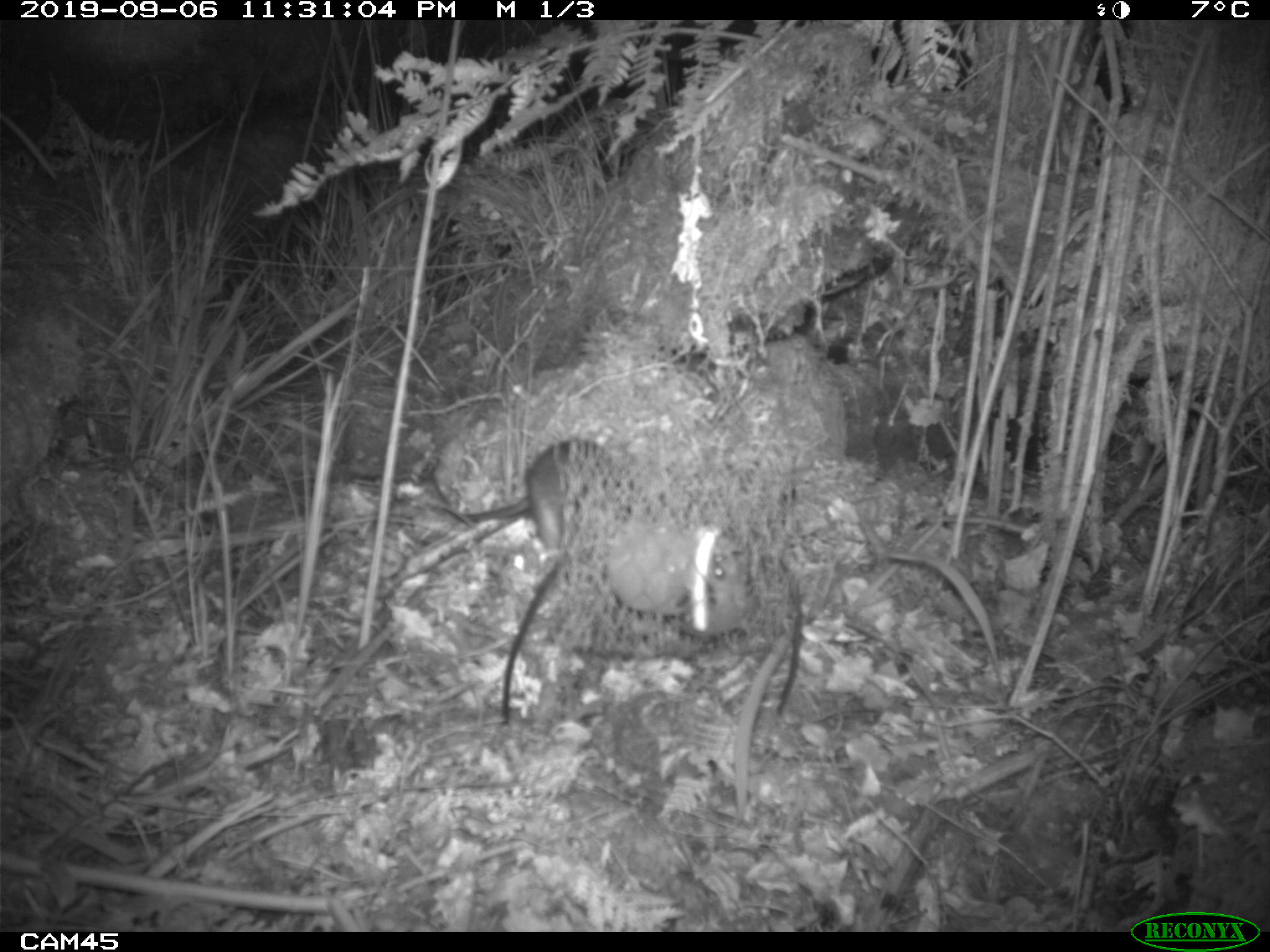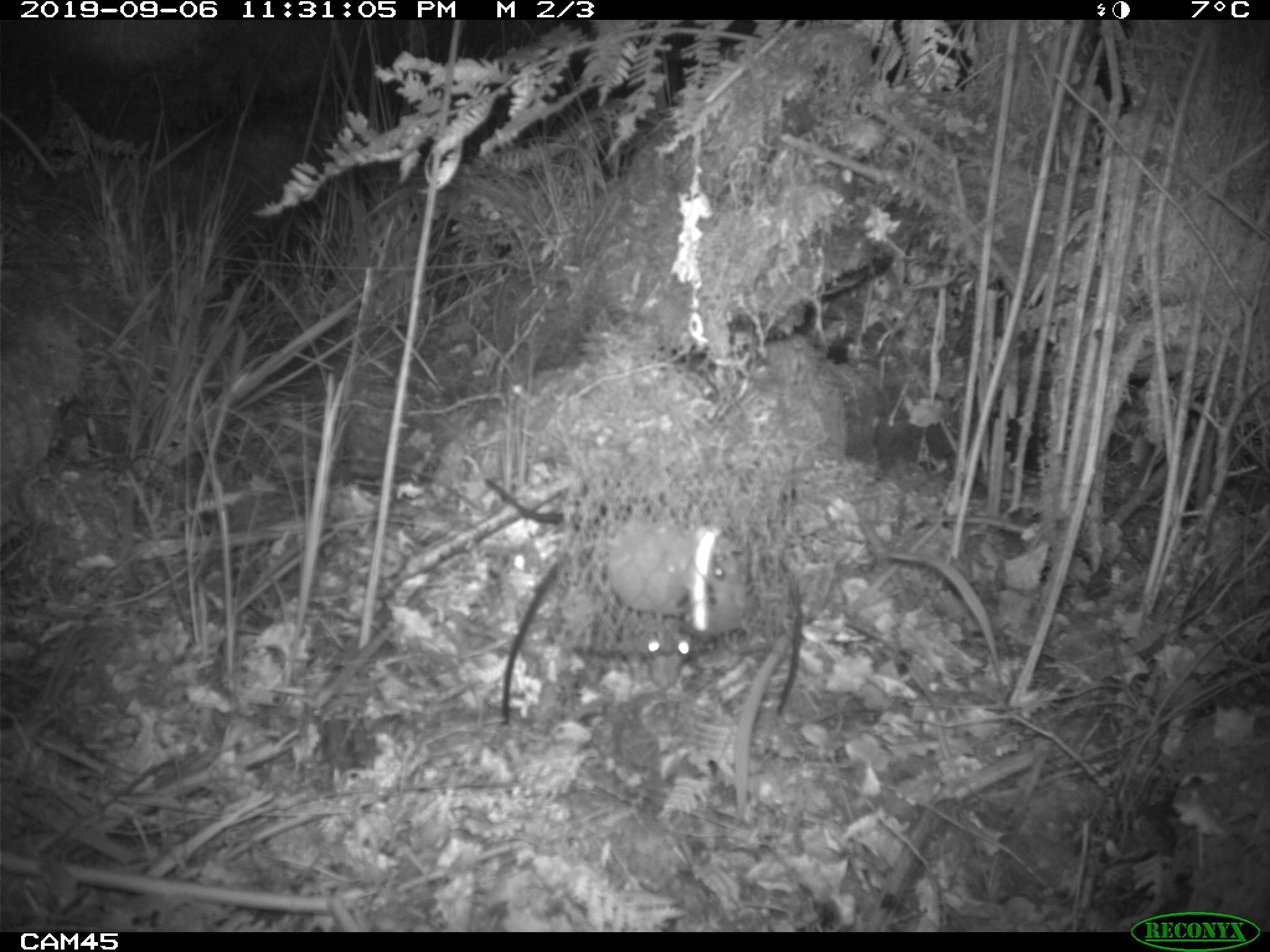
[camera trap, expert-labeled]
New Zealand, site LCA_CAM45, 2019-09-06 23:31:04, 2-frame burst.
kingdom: Animalia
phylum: Chordata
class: Mammalia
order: Rodentia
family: Muridae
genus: Rattus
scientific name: Rattus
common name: rat